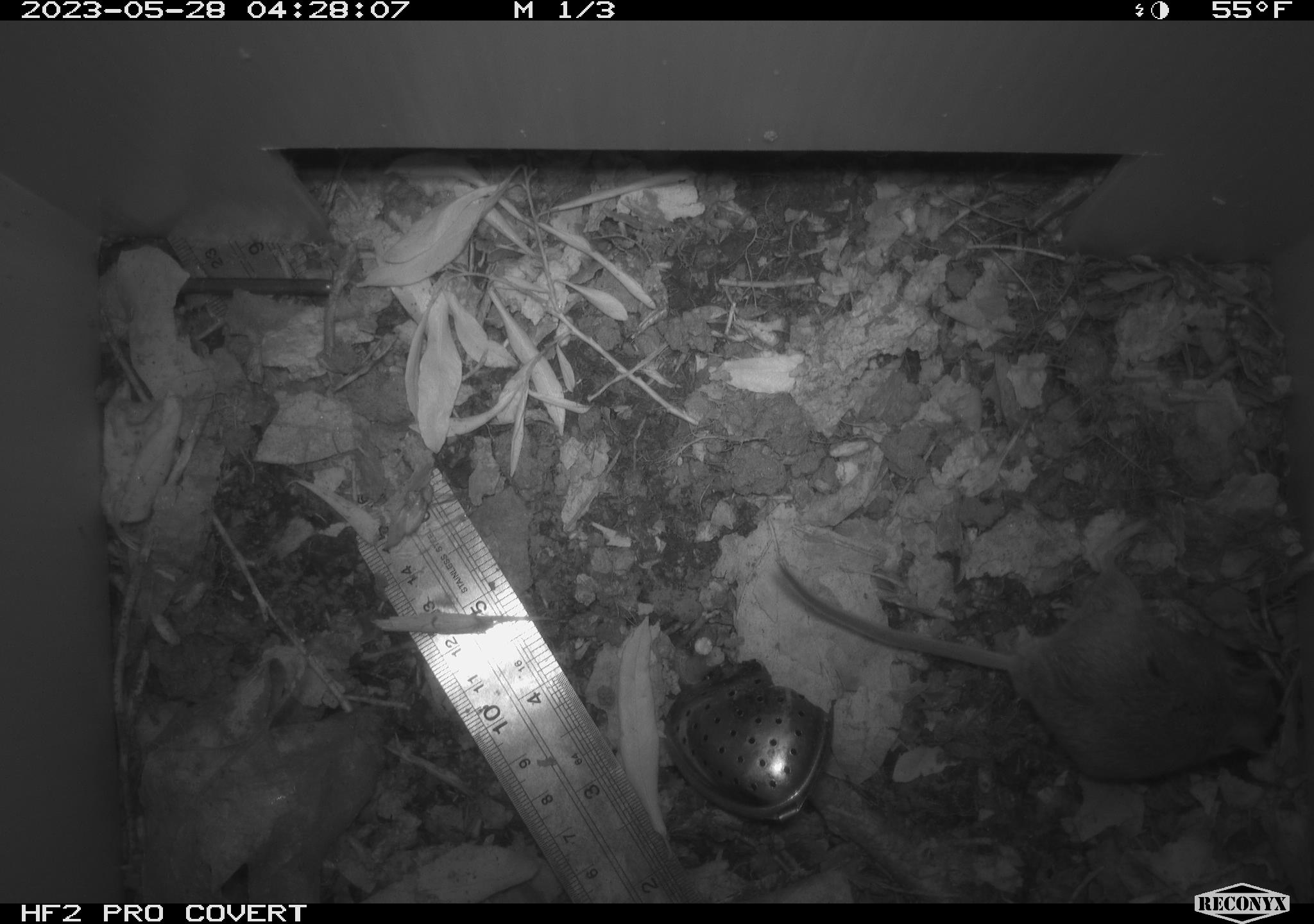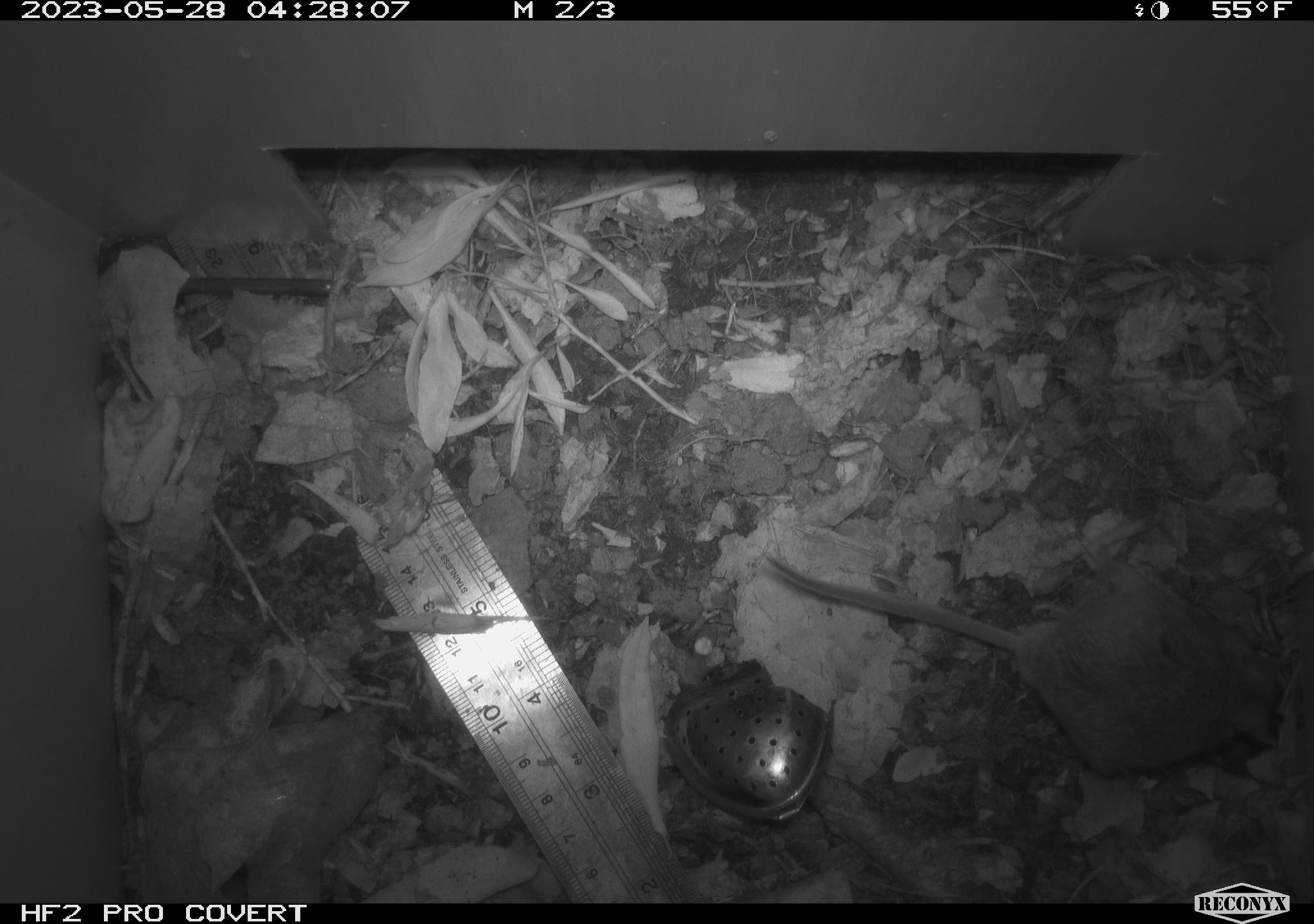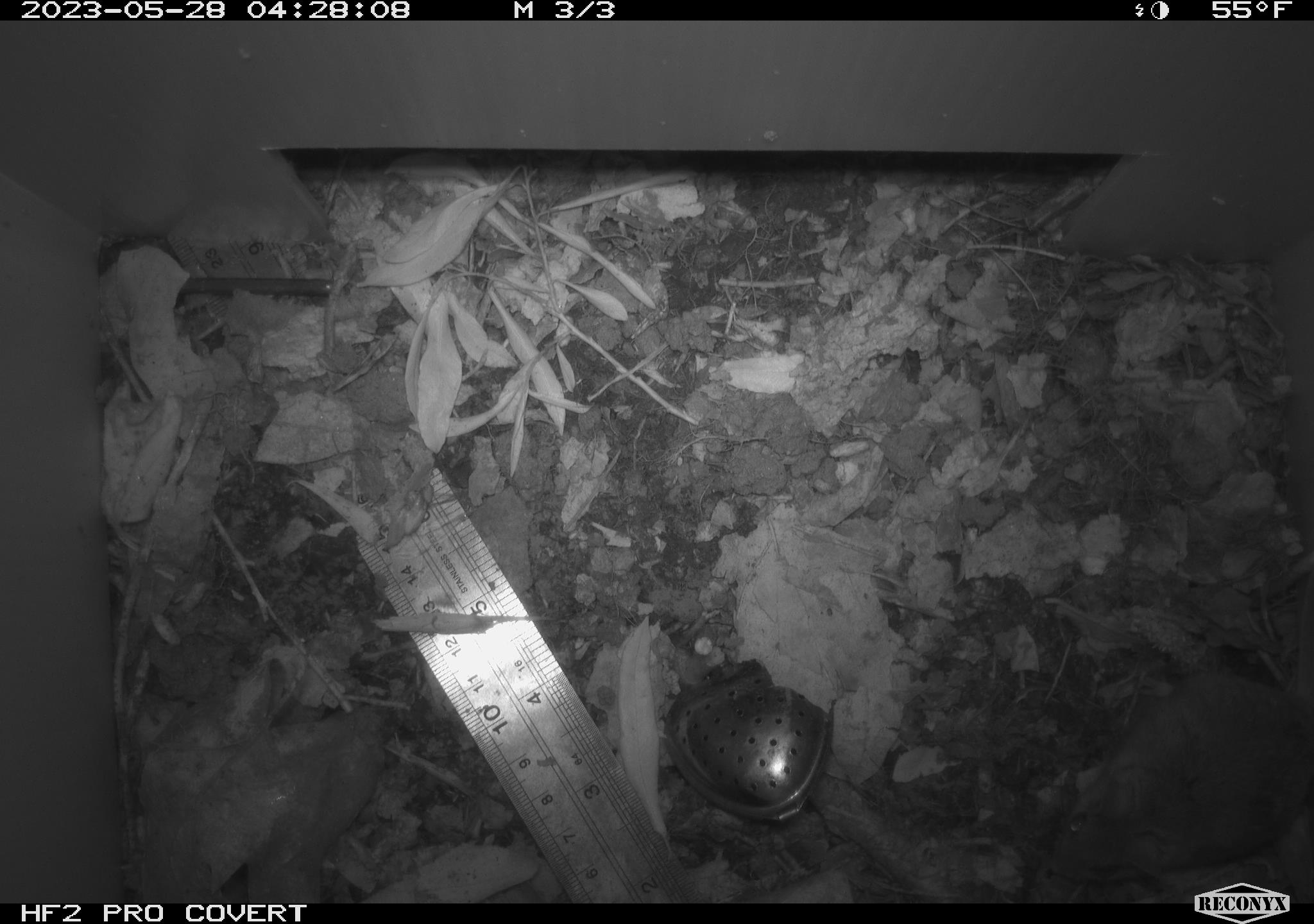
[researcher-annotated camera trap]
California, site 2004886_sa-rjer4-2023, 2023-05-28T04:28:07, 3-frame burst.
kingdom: Animalia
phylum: Chordata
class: Mammalia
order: Rodentia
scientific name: Rodentia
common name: mouse species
Mouse species (Rodentia).